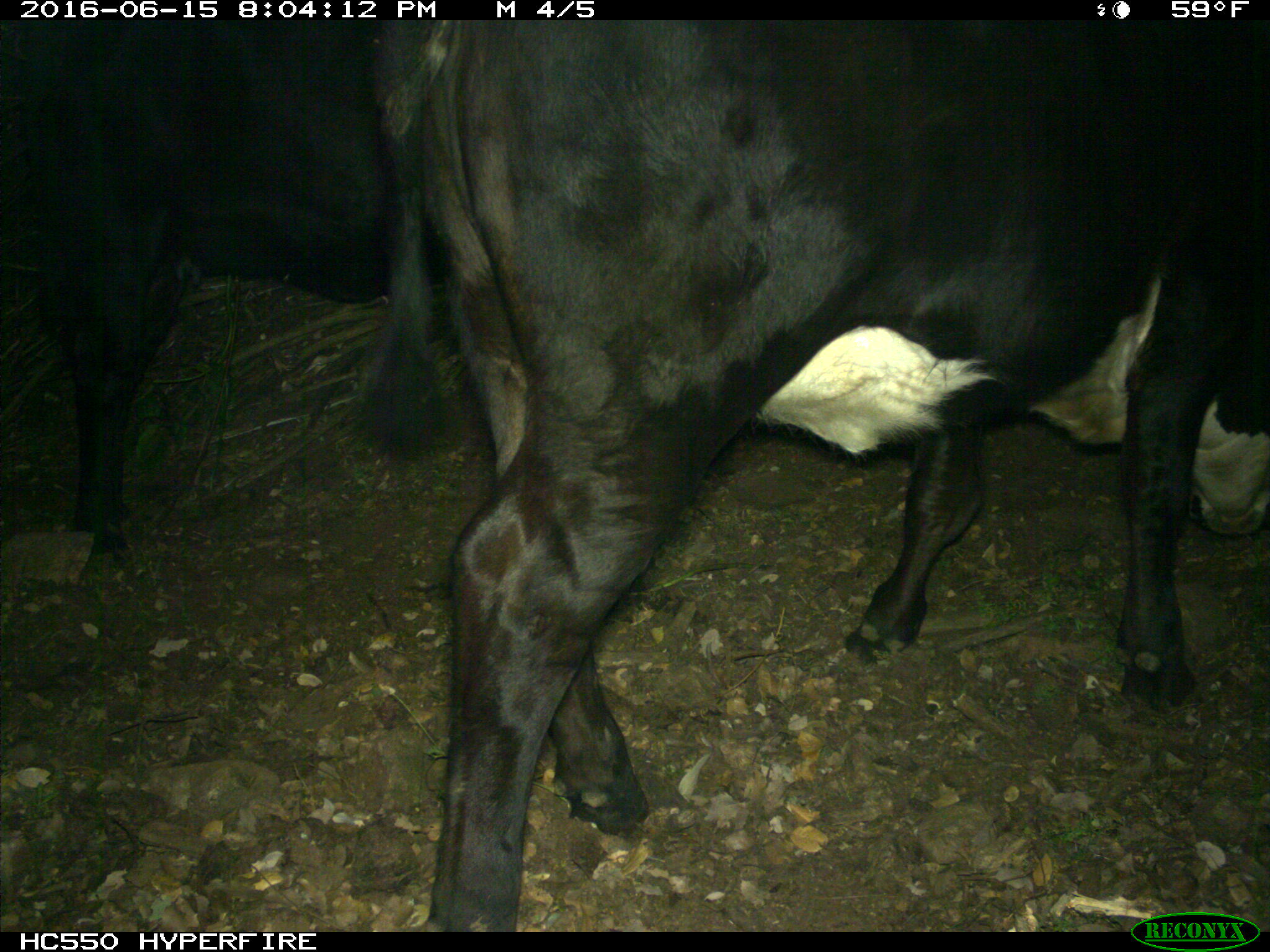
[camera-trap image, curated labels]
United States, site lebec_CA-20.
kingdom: Animalia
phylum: Chordata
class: Mammalia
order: Artiodactyla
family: Bovidae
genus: Bos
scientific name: Bos taurus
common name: domestic cow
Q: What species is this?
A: Bos taurus (domestic cow).